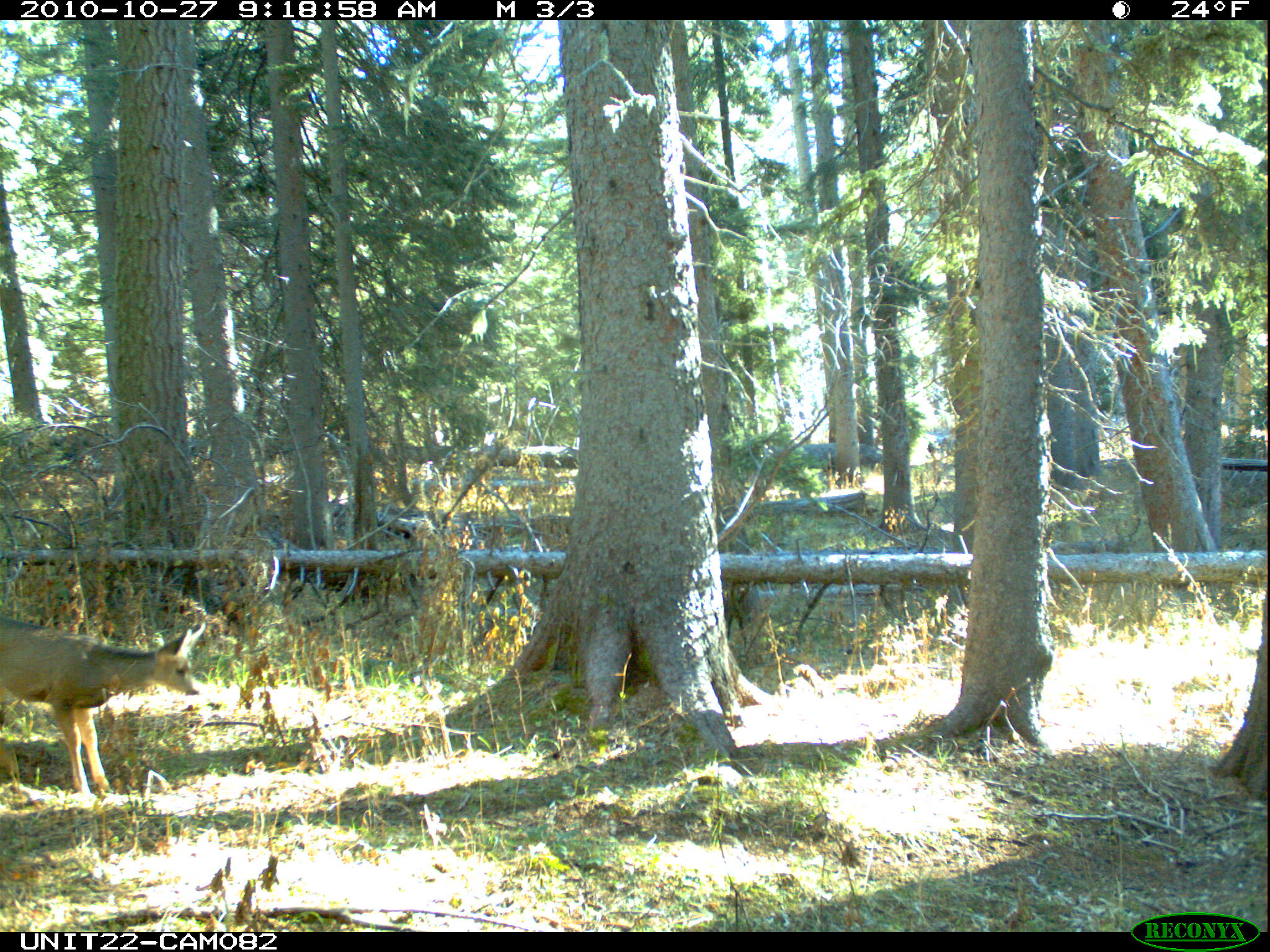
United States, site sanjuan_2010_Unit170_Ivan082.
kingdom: Animalia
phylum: Chordata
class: Mammalia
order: Artiodactyla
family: Cervidae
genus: Odocoileus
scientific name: Odocoileus hemionus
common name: mule deer